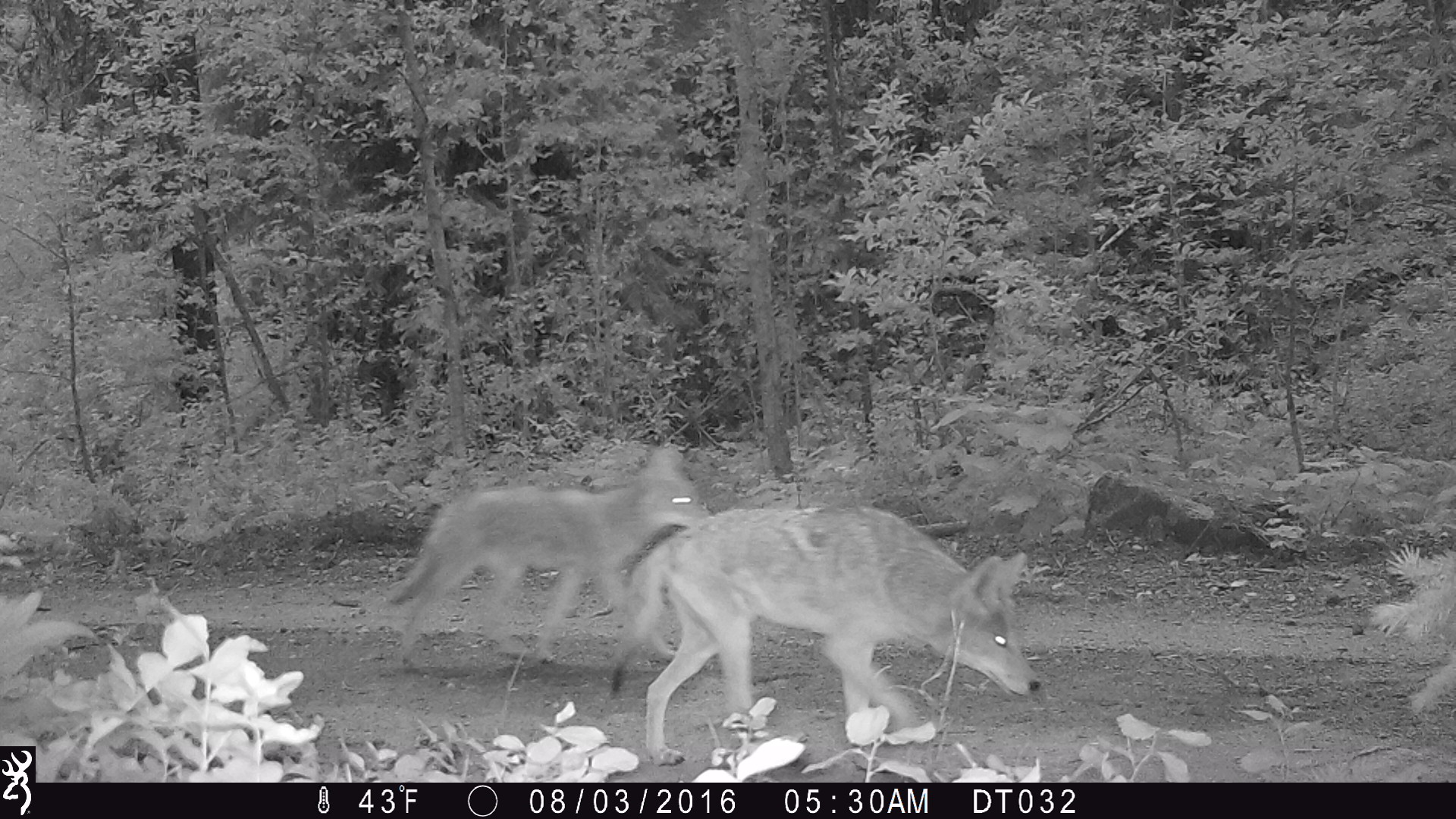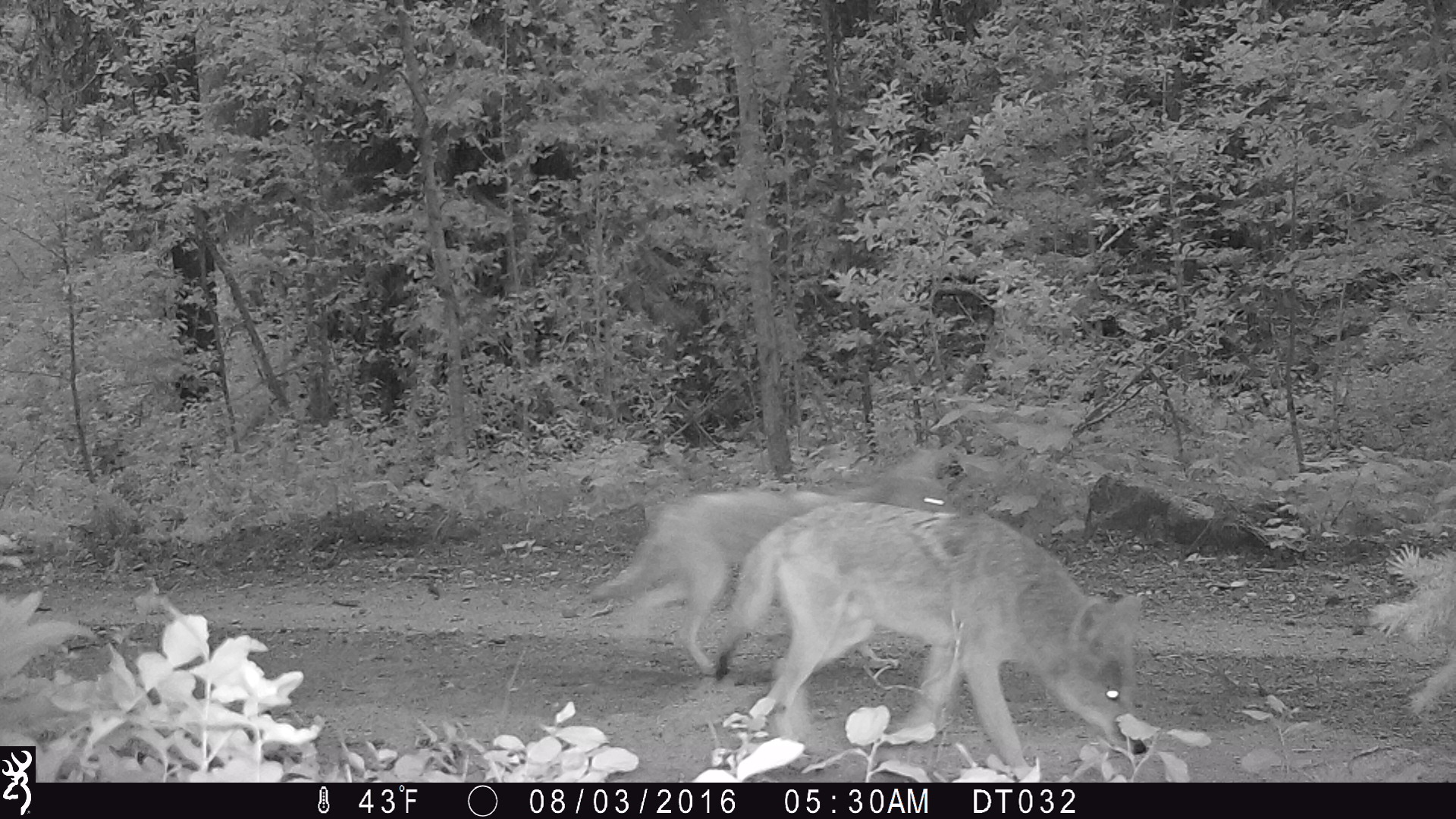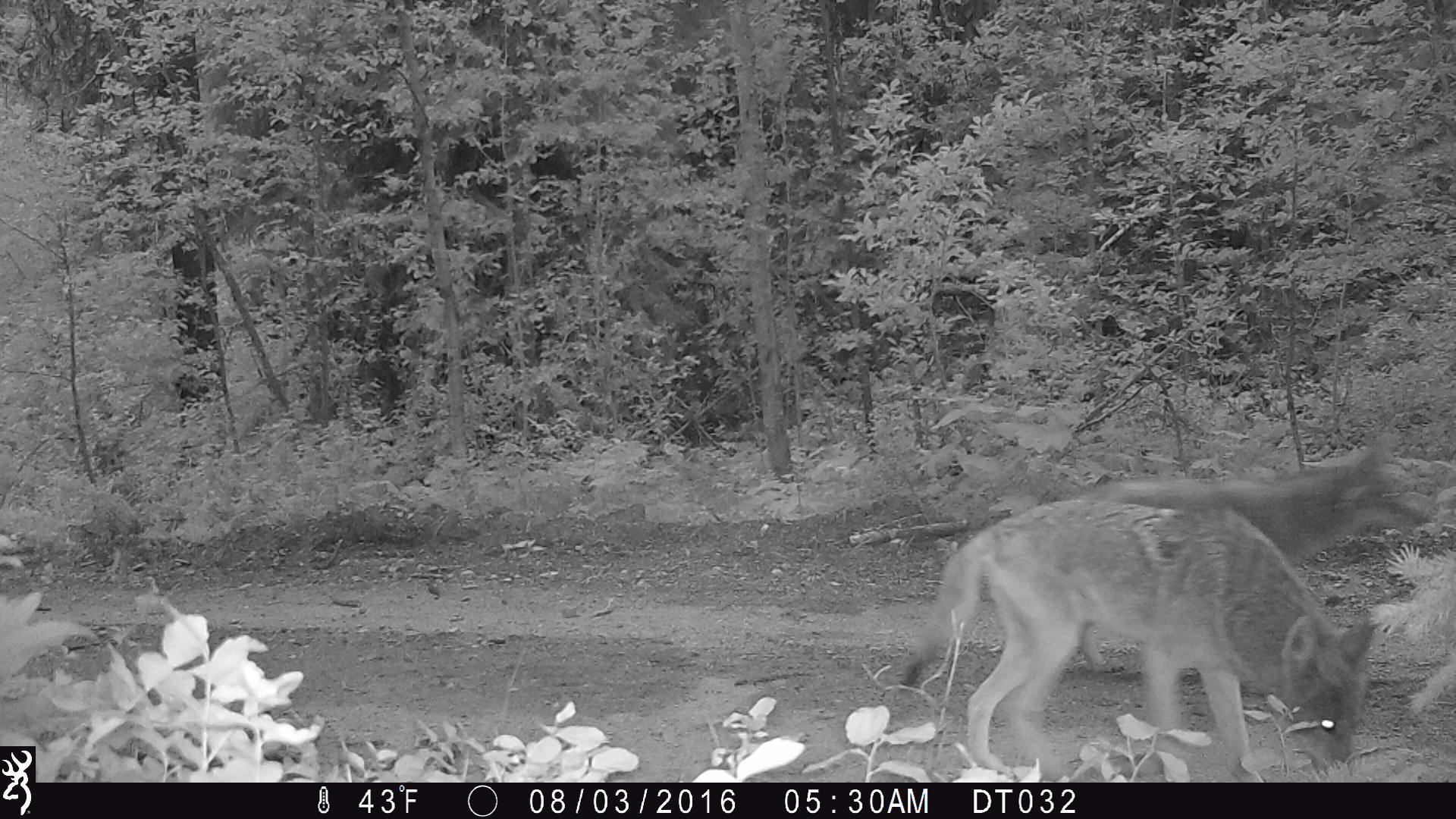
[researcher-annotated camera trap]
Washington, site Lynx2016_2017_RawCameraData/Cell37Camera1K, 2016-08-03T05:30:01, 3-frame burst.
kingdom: Animalia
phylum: Chordata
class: Mammalia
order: Carnivora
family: Canidae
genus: Canis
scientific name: Canis latrans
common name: coyote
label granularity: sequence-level